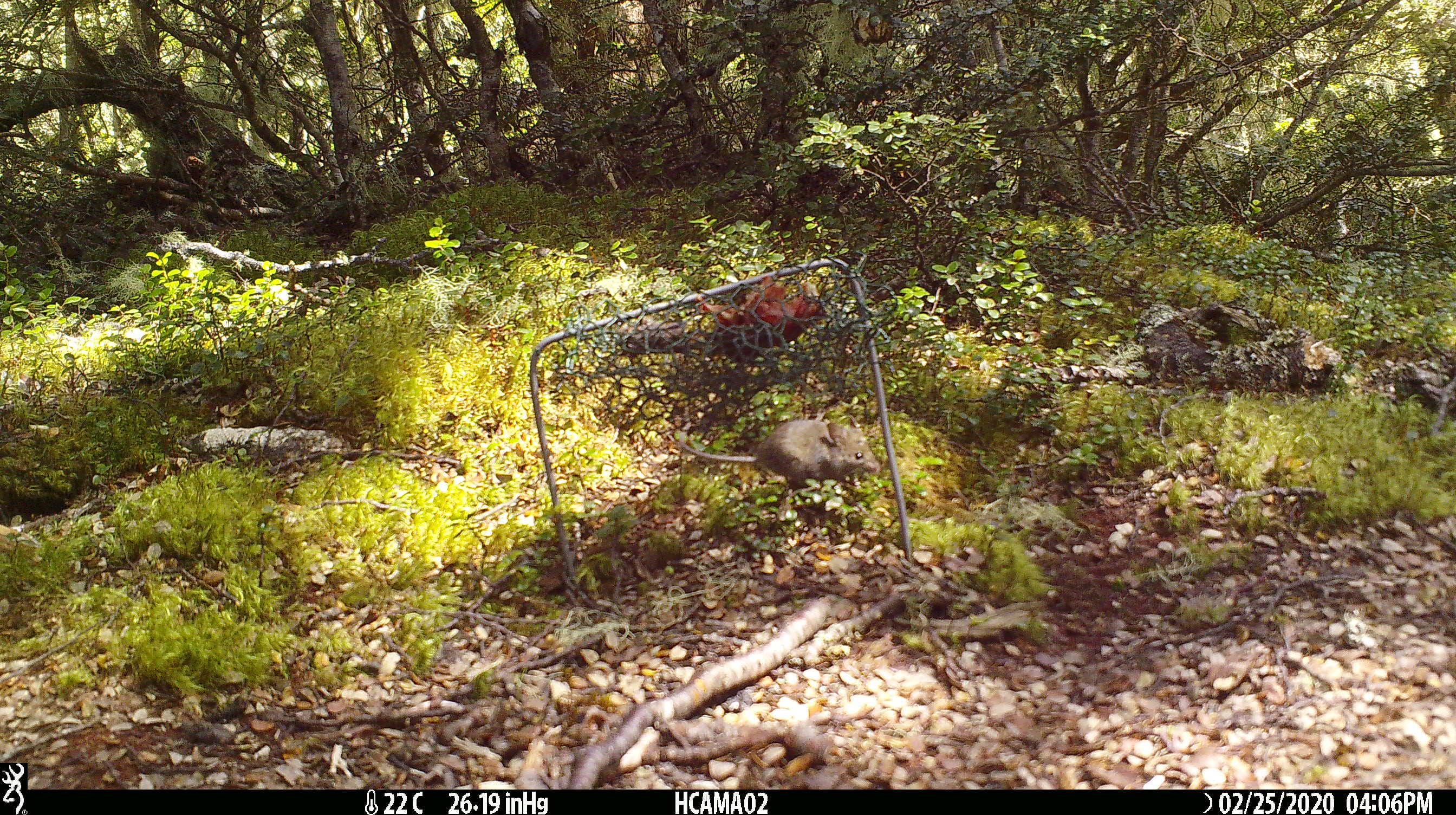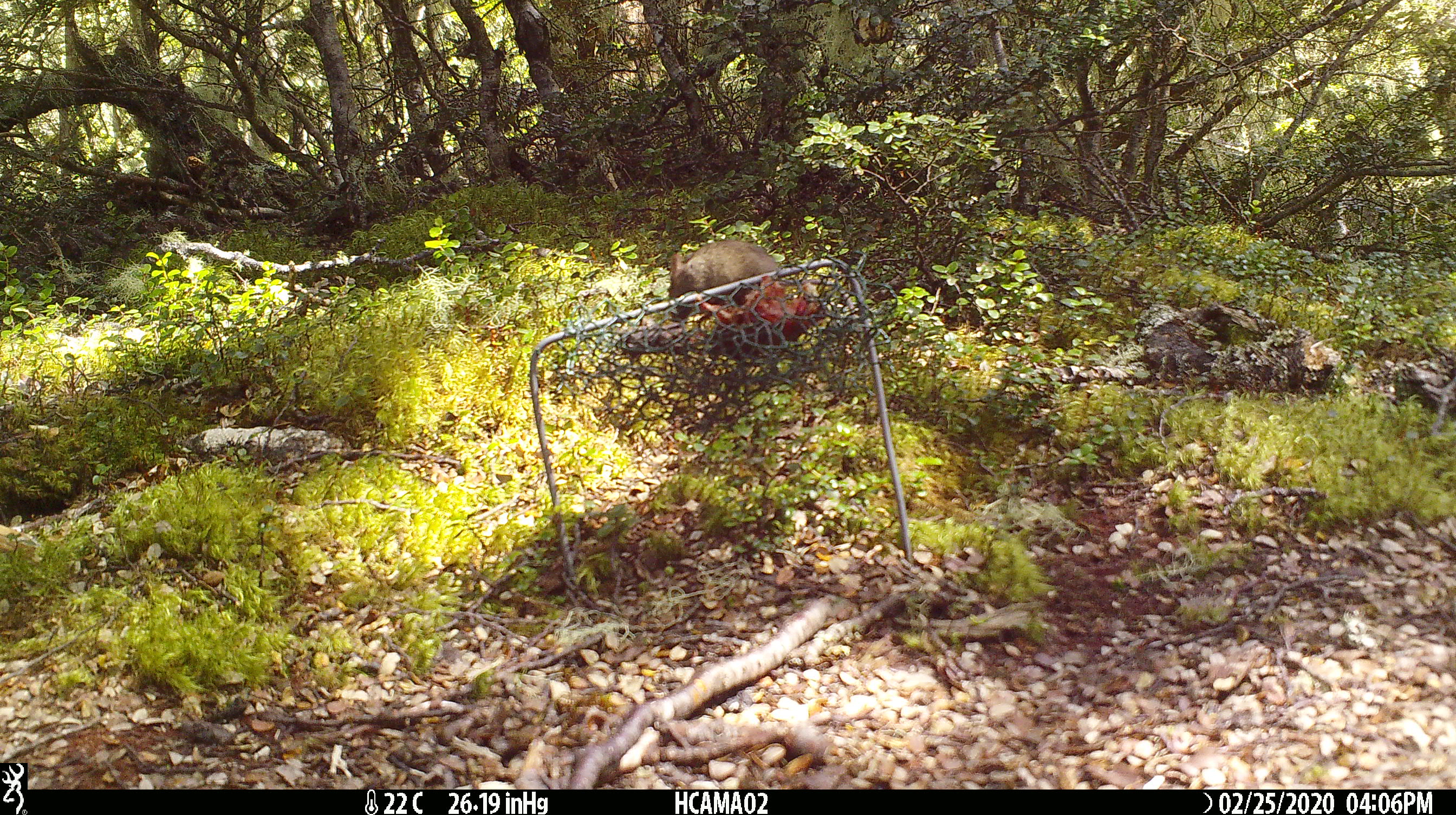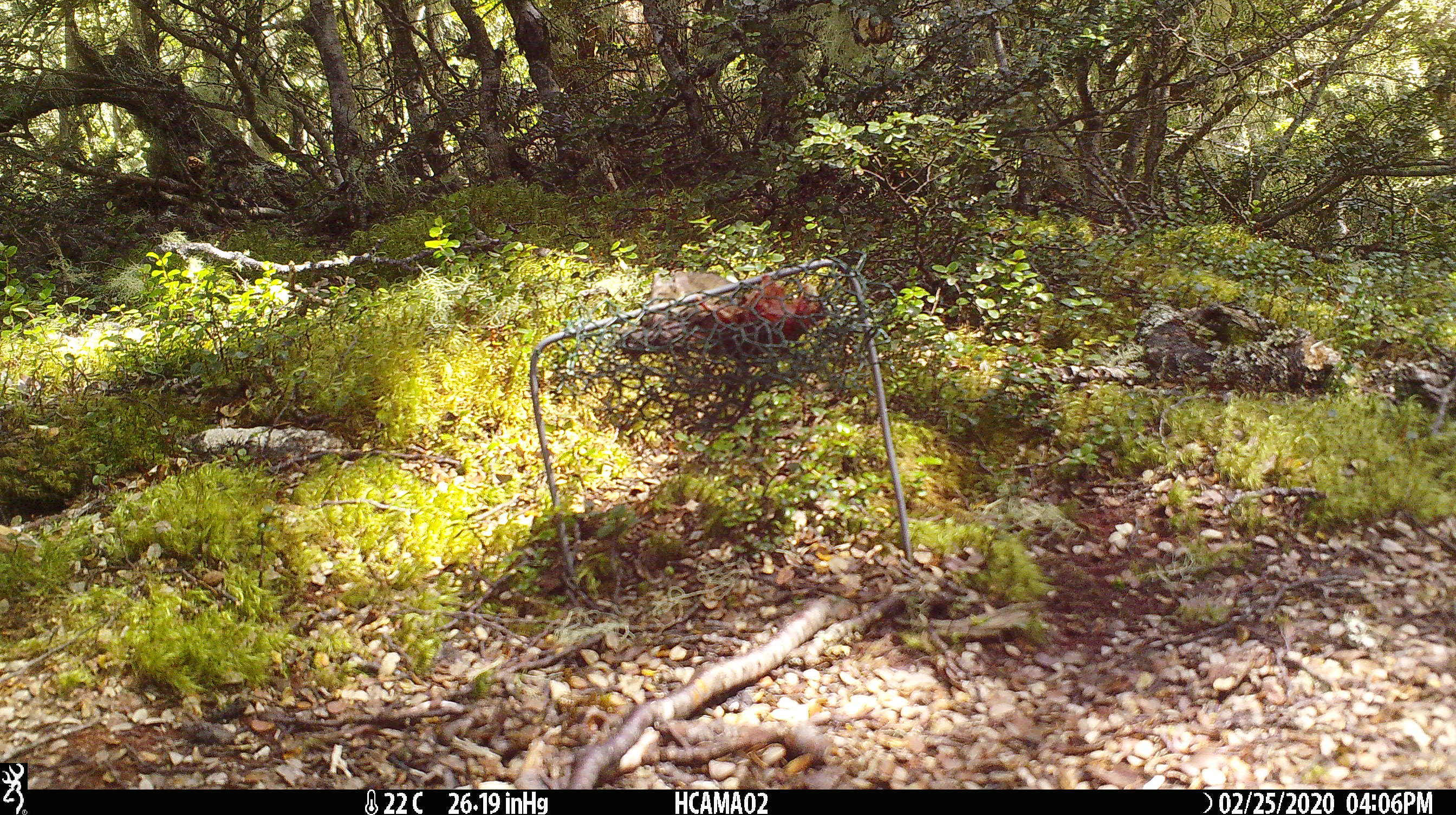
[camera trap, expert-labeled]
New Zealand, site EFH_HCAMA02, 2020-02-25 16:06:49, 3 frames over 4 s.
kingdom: Animalia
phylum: Chordata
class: Mammalia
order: Rodentia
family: Muridae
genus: Mus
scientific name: Mus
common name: mouse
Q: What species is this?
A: Mouse (Mus).